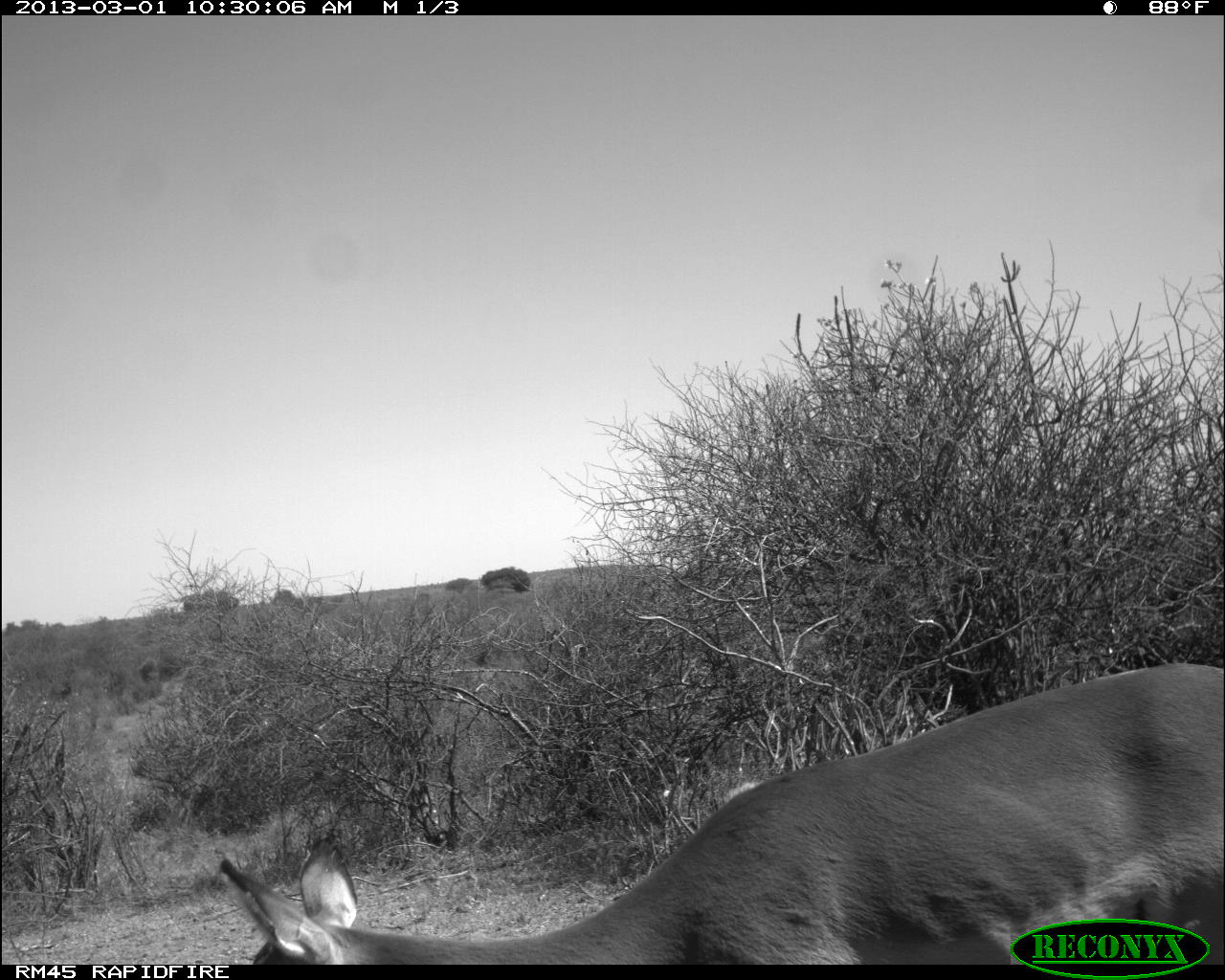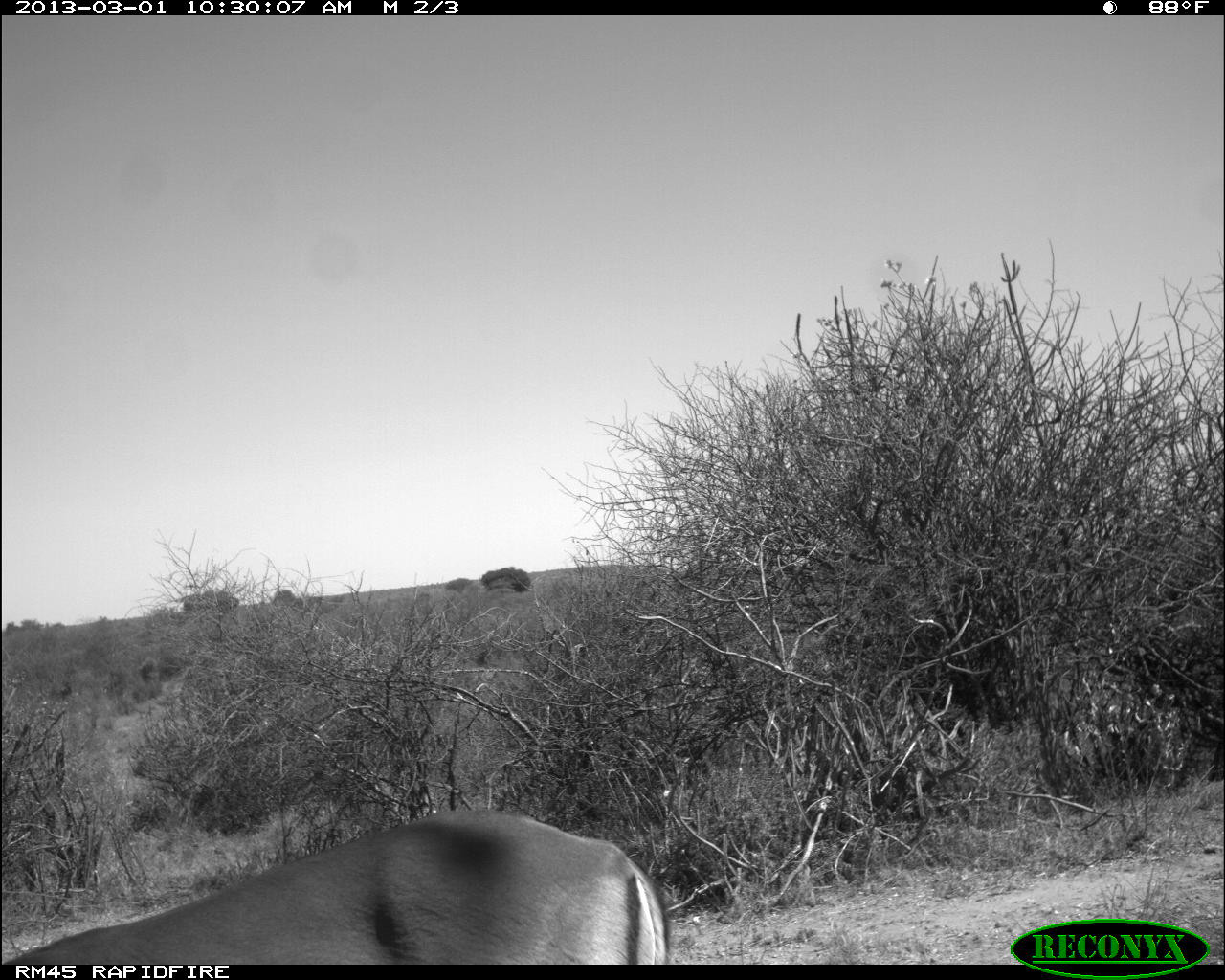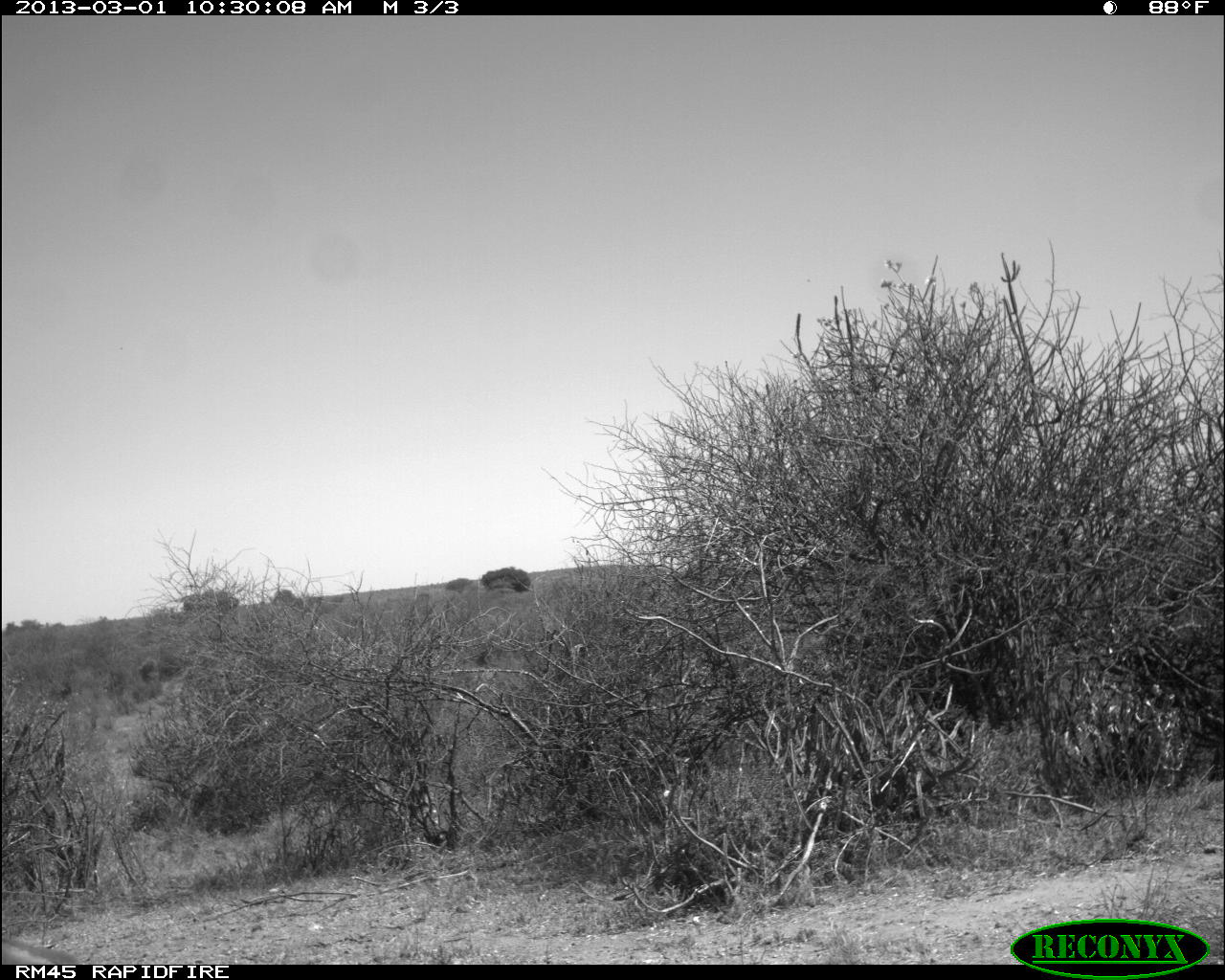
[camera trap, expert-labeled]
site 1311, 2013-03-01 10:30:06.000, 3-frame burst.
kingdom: Animalia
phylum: Chordata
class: Mammalia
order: Artiodactyla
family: Bovidae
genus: Aepyceros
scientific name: Aepyceros melampus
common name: impala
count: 1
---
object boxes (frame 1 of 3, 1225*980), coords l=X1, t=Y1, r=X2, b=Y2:
aepyceros melampus: l=219, t=664, r=1225, b=965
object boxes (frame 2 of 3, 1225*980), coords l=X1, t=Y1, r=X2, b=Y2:
aepyceros melampus: l=1, t=811, r=675, b=966